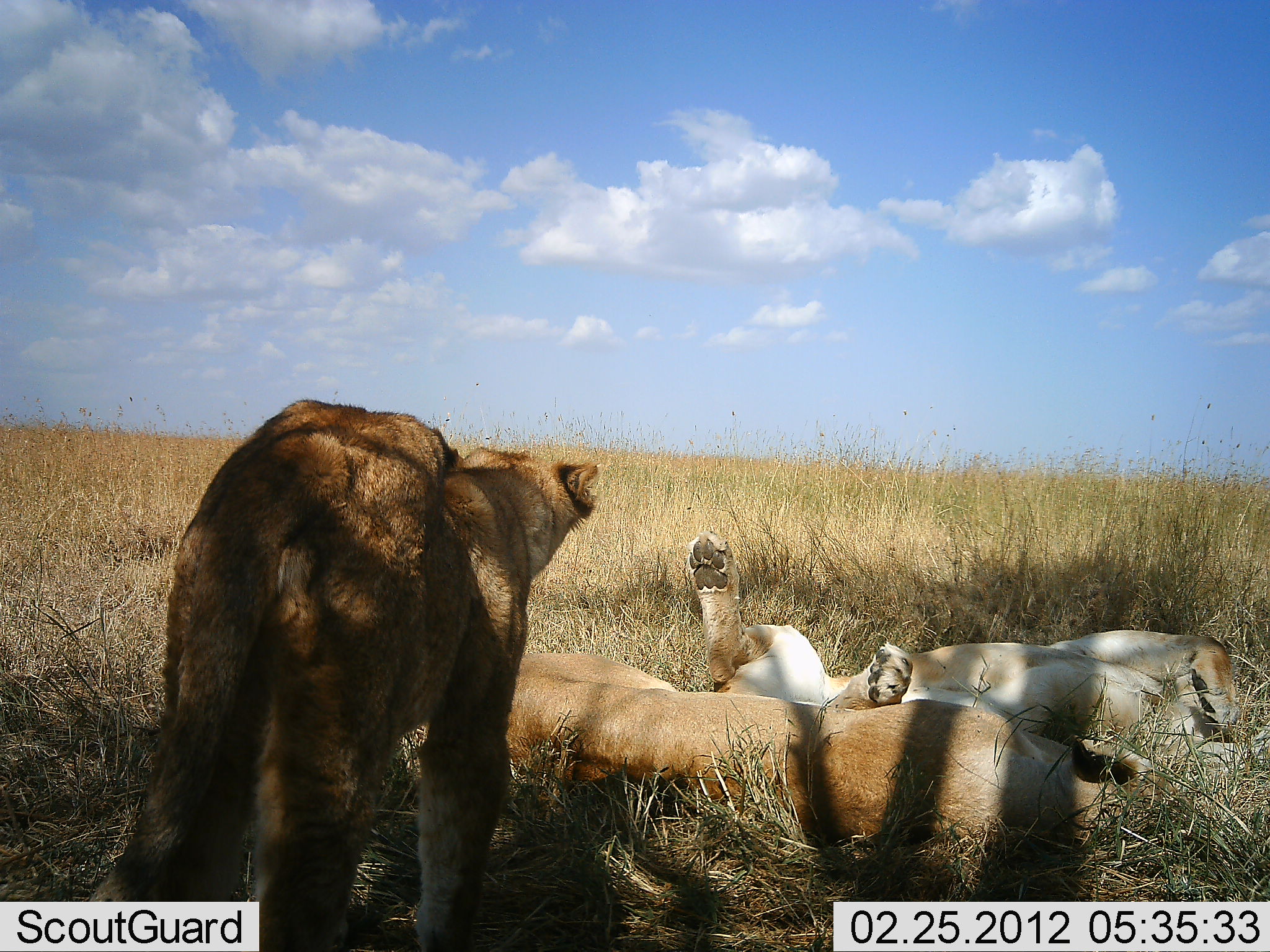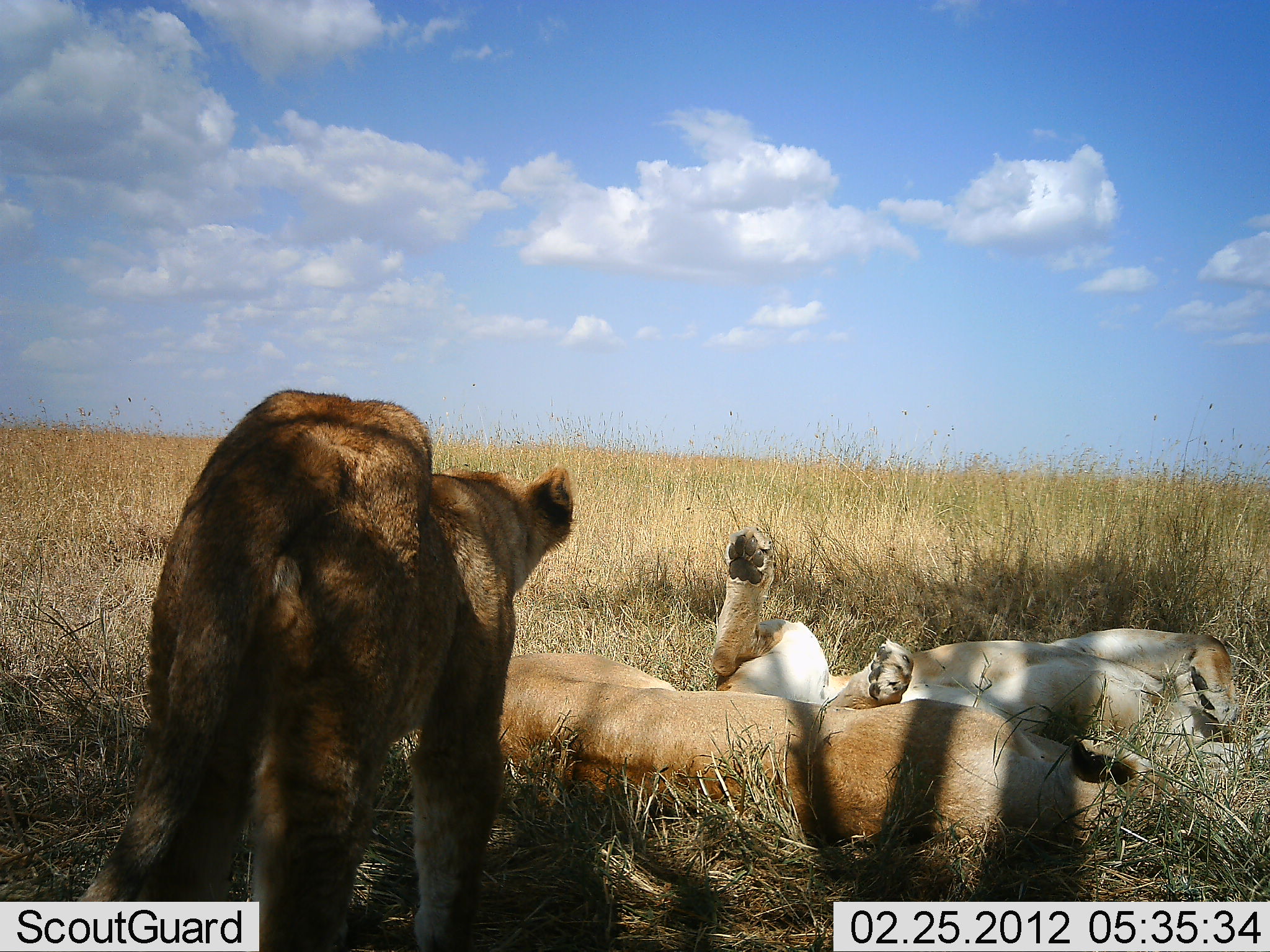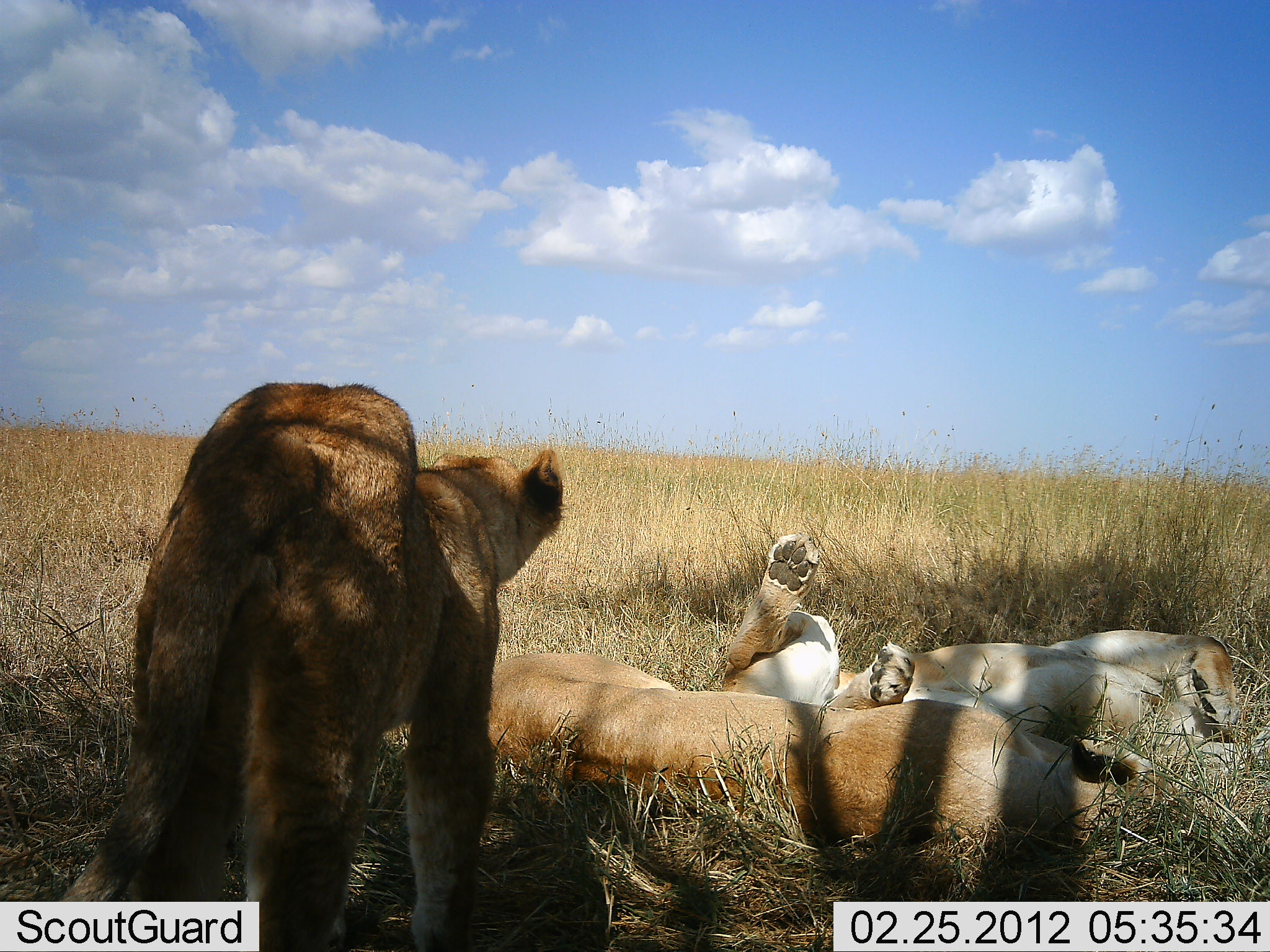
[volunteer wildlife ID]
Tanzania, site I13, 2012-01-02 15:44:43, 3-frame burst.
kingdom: Animalia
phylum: Chordata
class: Mammalia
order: Carnivora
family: Felidae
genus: Panthera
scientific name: Panthera leo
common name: lion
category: lionfemale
Lionfemale (lion) (Panthera leo), count 3. Behavior (volunteer vote fractions): standing 64%, resting 100%, moving 5%, interacting 23%. Young present (vote fraction): 14%. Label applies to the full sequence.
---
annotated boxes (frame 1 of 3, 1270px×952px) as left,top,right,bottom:
animal: 82,396,599,952; 506,653,1176,857; 683,524,1242,750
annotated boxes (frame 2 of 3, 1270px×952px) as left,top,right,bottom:
animal: 70,389,578,951; 499,643,1183,855; 710,528,1270,767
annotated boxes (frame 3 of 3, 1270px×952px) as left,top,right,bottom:
animal: 50,380,567,952; 486,639,1180,851; 722,531,1270,770